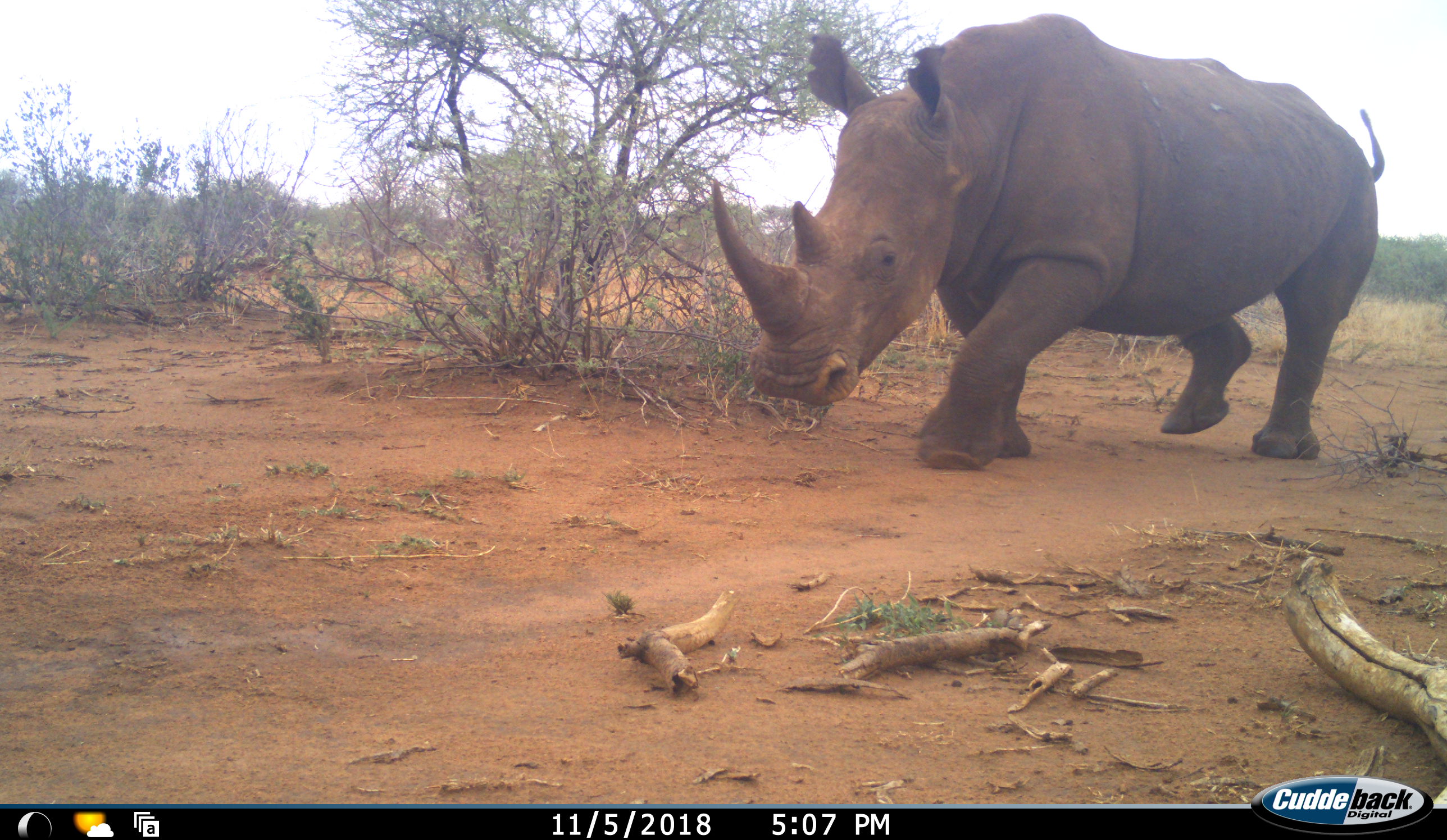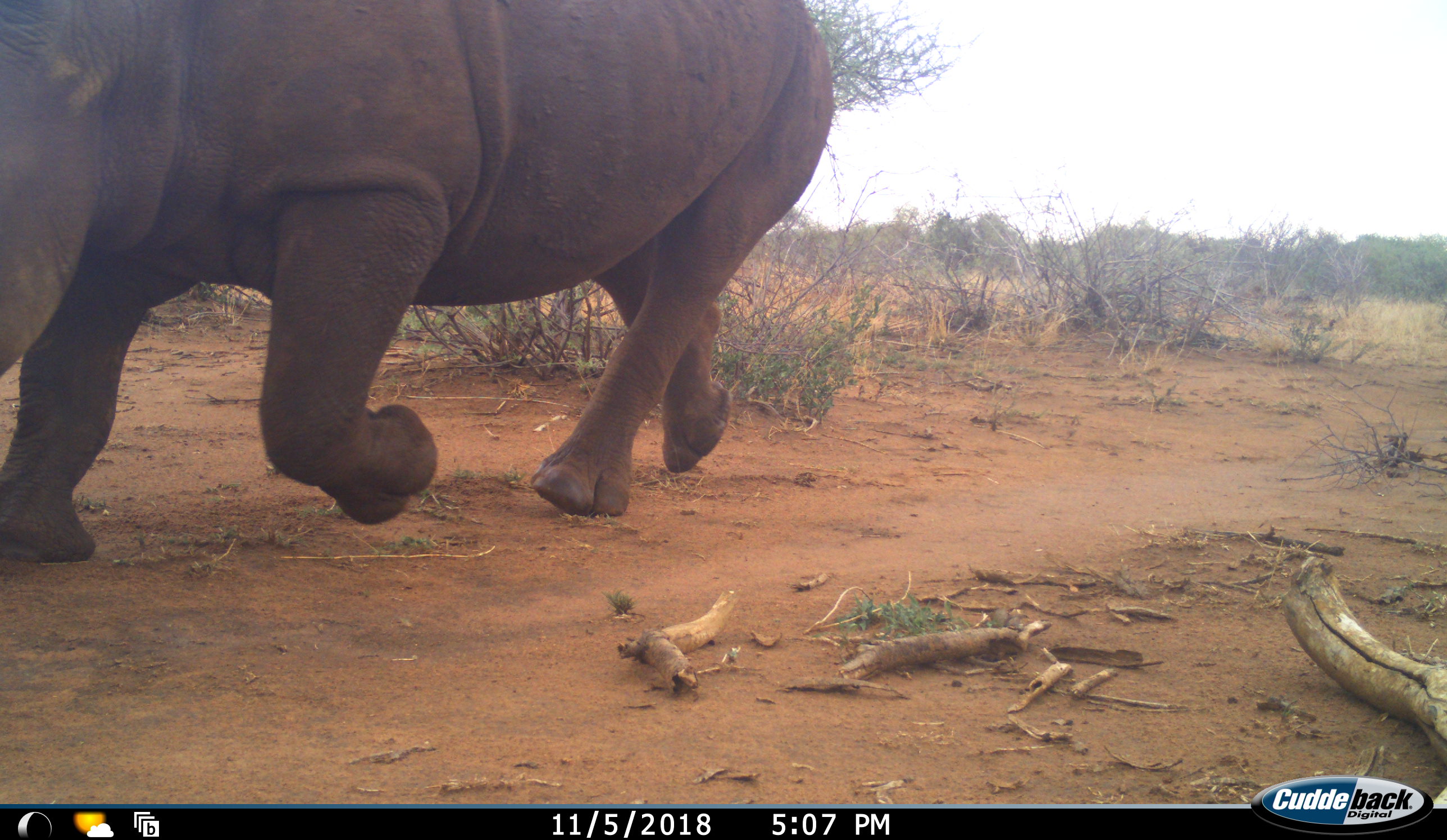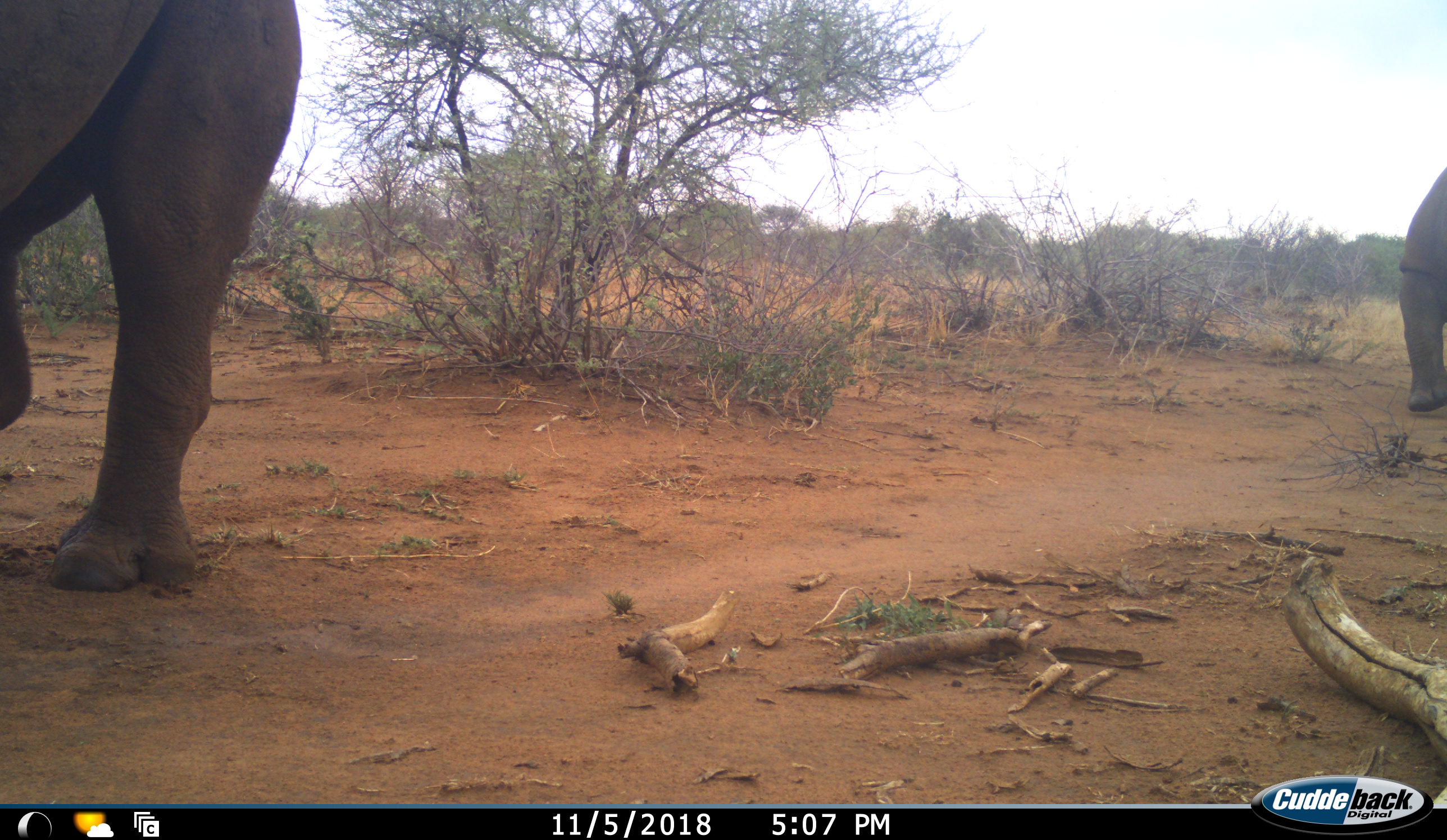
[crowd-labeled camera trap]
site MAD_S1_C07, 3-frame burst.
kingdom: Animalia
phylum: Chordata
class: Mammalia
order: Perissodactyla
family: Rhinocerotidae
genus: Ceratotherium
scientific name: Ceratotherium simum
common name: white rhinoceros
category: rhinoceroswhite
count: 2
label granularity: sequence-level